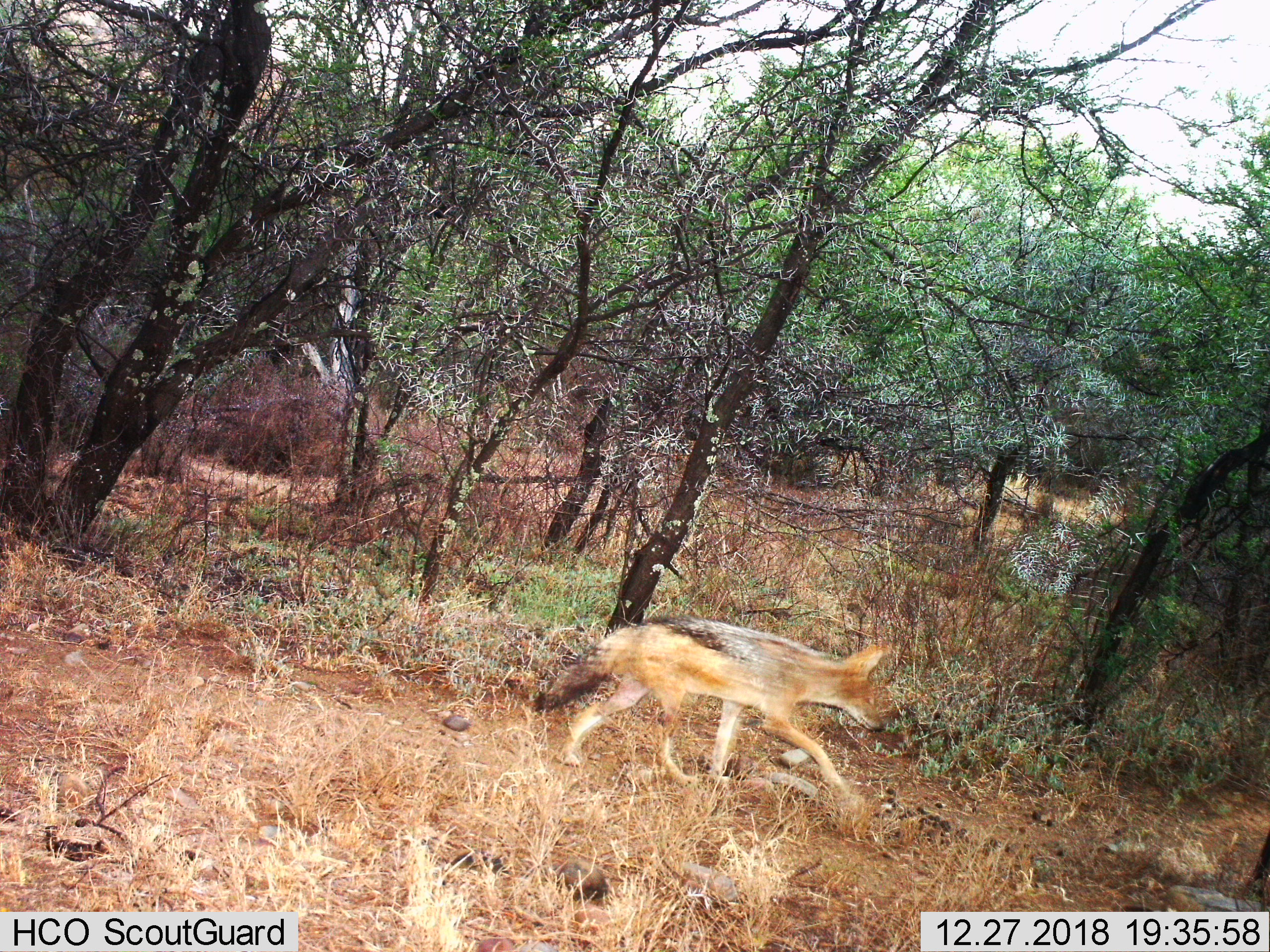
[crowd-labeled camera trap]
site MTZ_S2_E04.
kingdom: Animalia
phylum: Chordata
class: Mammalia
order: Carnivora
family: Canidae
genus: Lupulella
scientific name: Lupulella mesomelas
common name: black-backed jackal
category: jackalblackbacked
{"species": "jackalblackbacked (black-backed jackal) (Lupulella mesomelas)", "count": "1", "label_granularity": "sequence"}